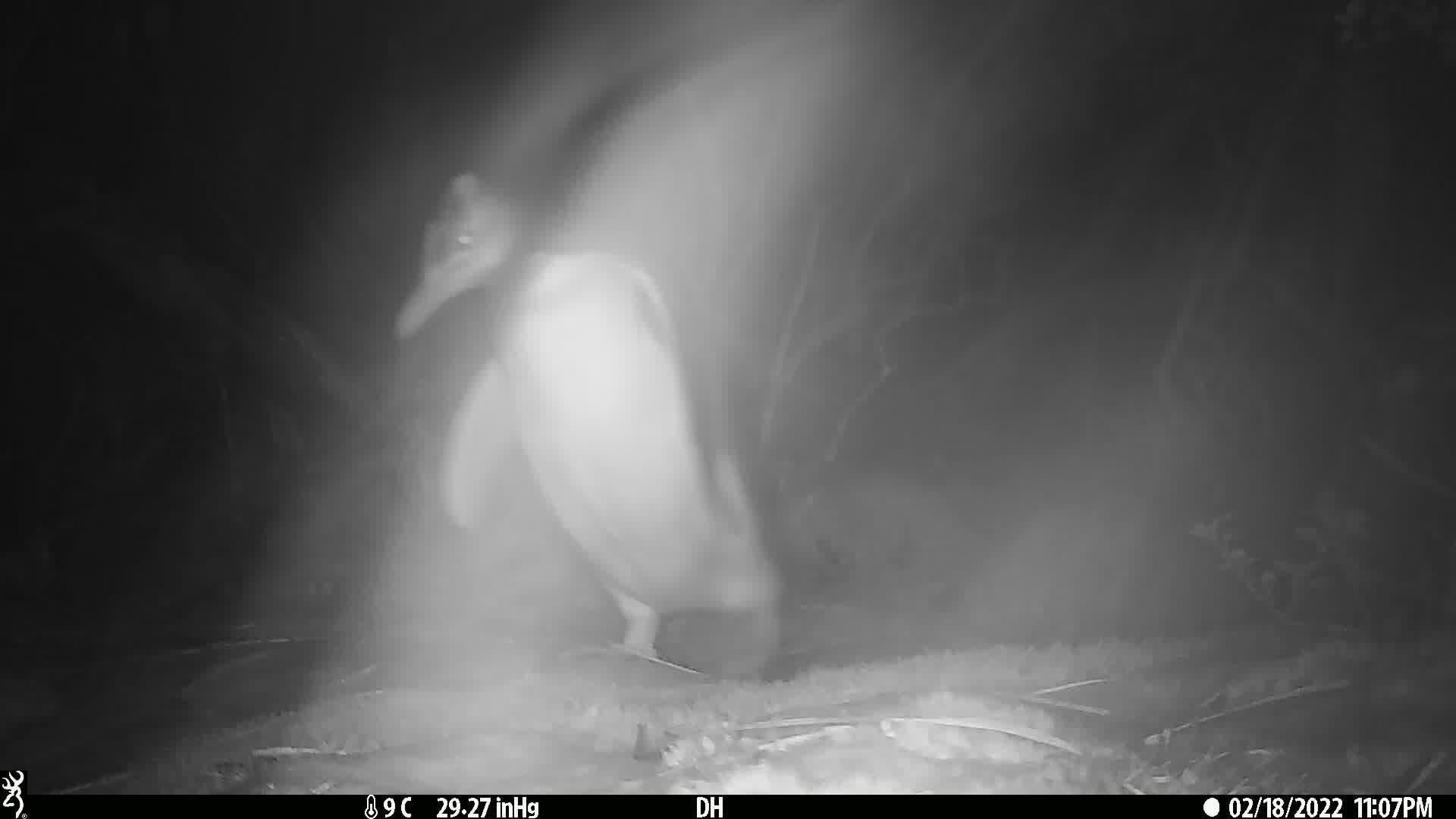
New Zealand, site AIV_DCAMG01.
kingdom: Animalia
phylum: Chordata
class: Aves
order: Sphenisciformes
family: Spheniscidae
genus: Megadyptes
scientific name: Megadyptes antipodes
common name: yellow-eyed penguin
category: yellow eyed penguin